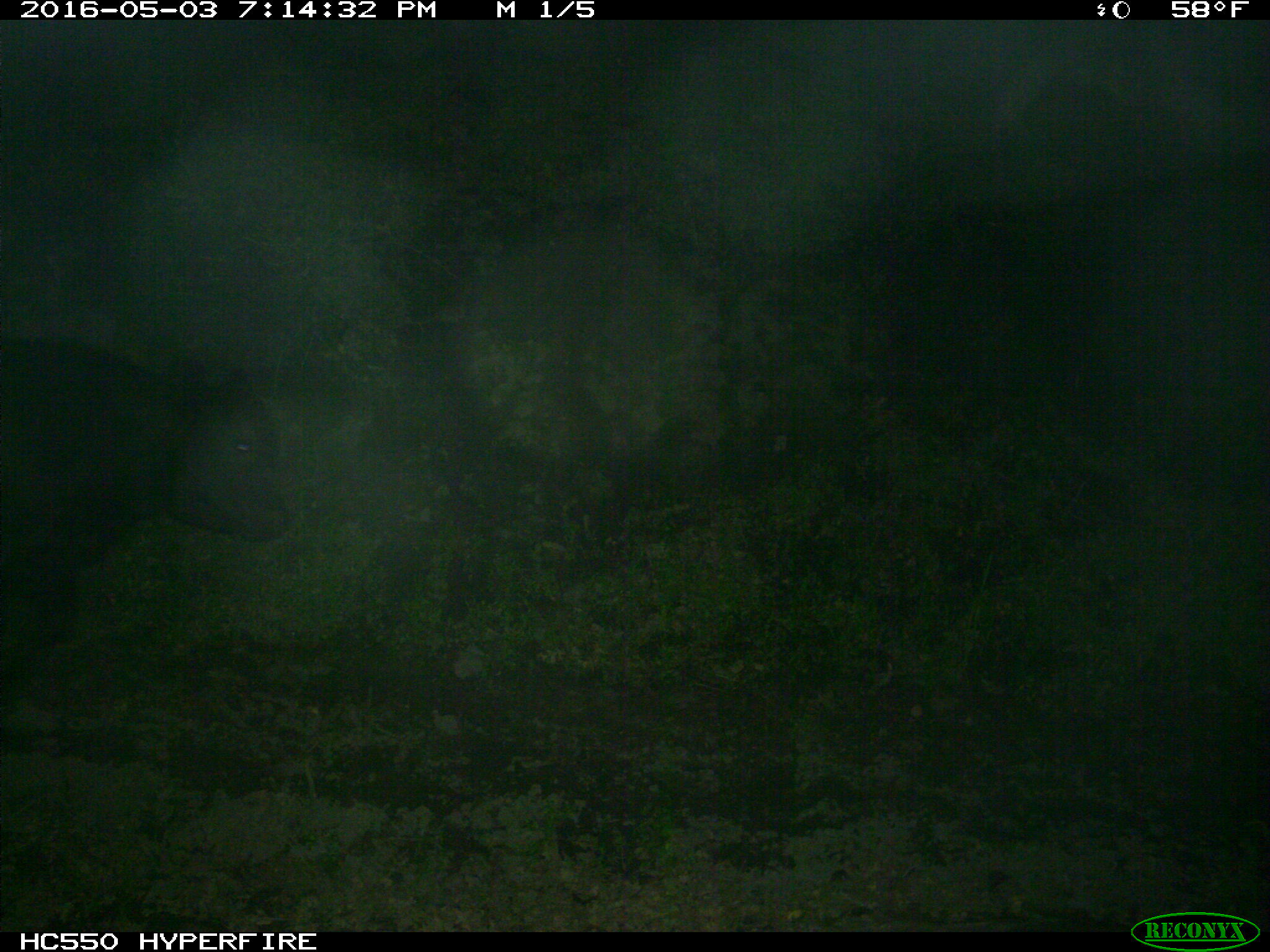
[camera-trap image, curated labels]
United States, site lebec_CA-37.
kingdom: Animalia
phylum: Chordata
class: Mammalia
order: Artiodactyla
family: Bovidae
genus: Bos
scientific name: Bos taurus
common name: domestic cow